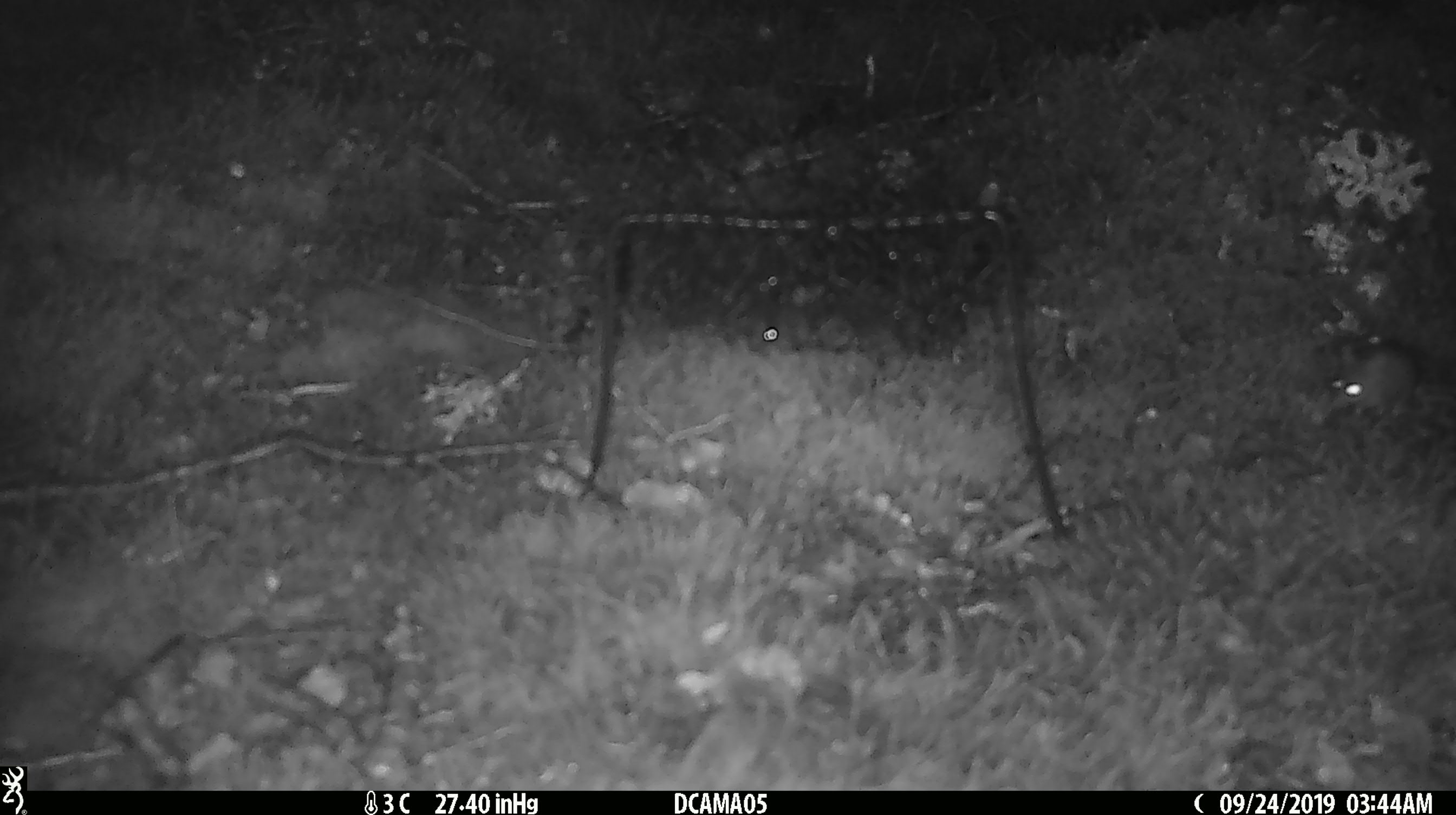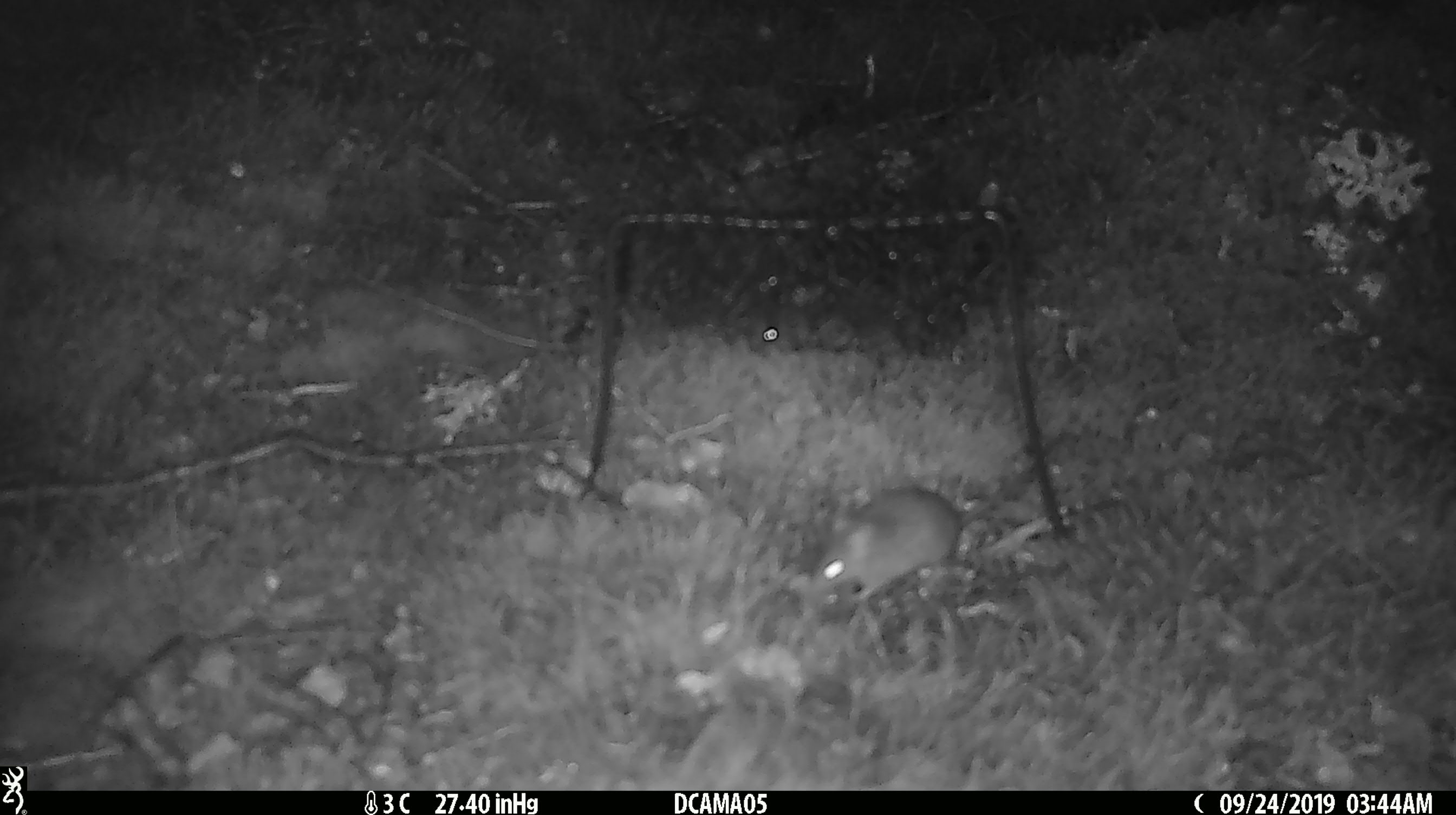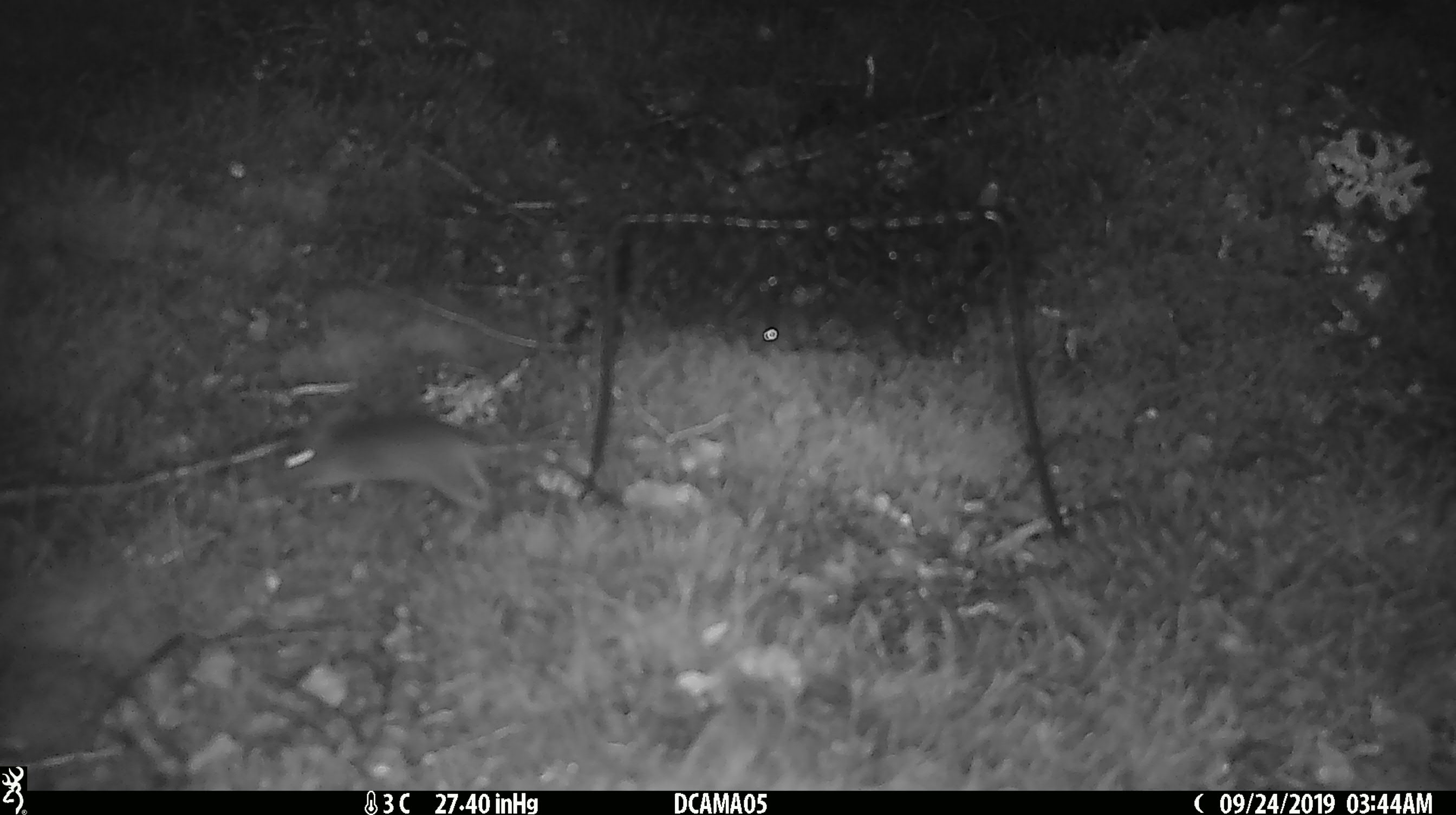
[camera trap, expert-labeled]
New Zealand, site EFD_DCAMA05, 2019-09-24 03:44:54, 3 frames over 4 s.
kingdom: Animalia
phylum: Chordata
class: Mammalia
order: Rodentia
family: Muridae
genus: Mus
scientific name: Mus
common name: mouse